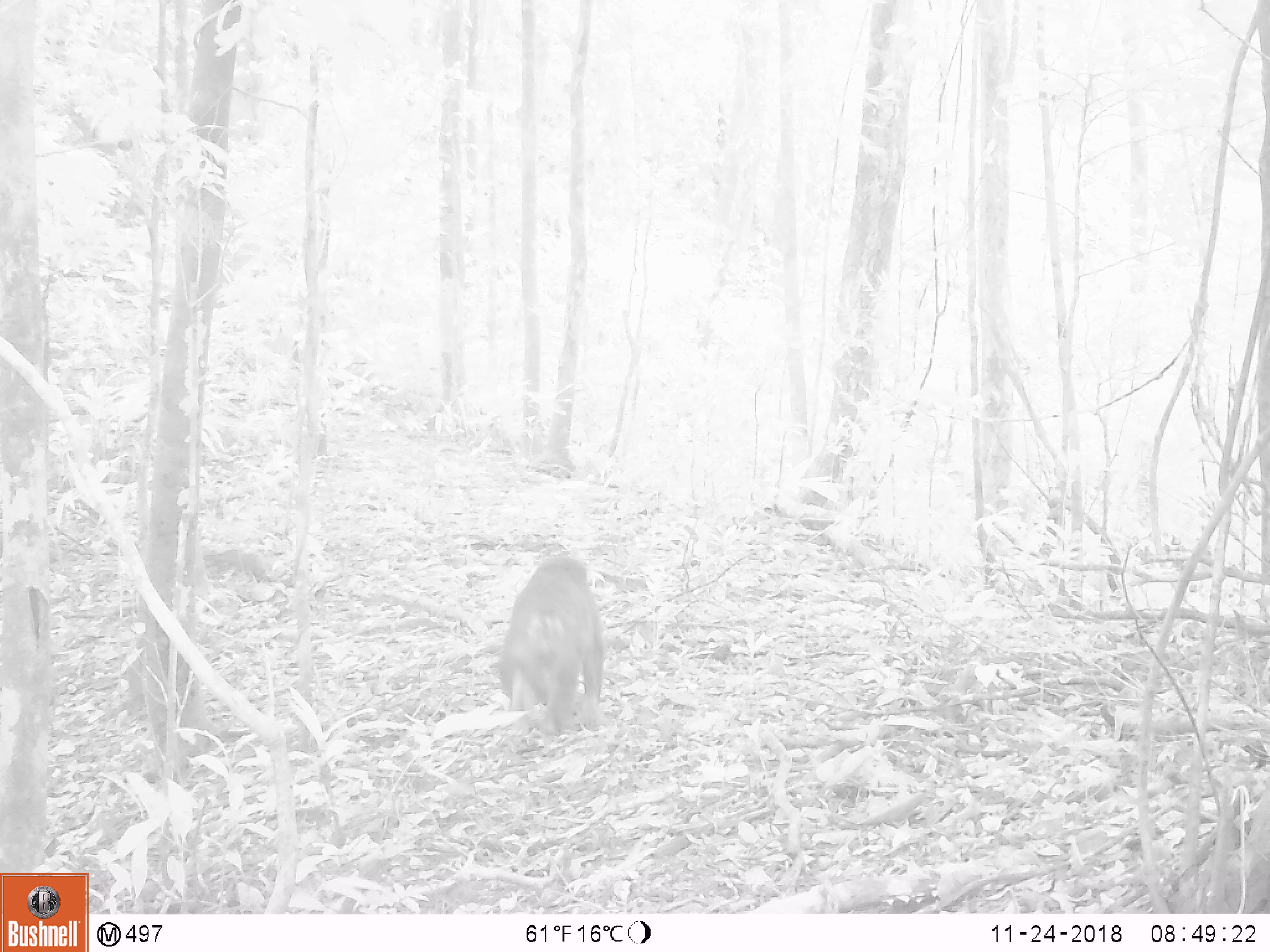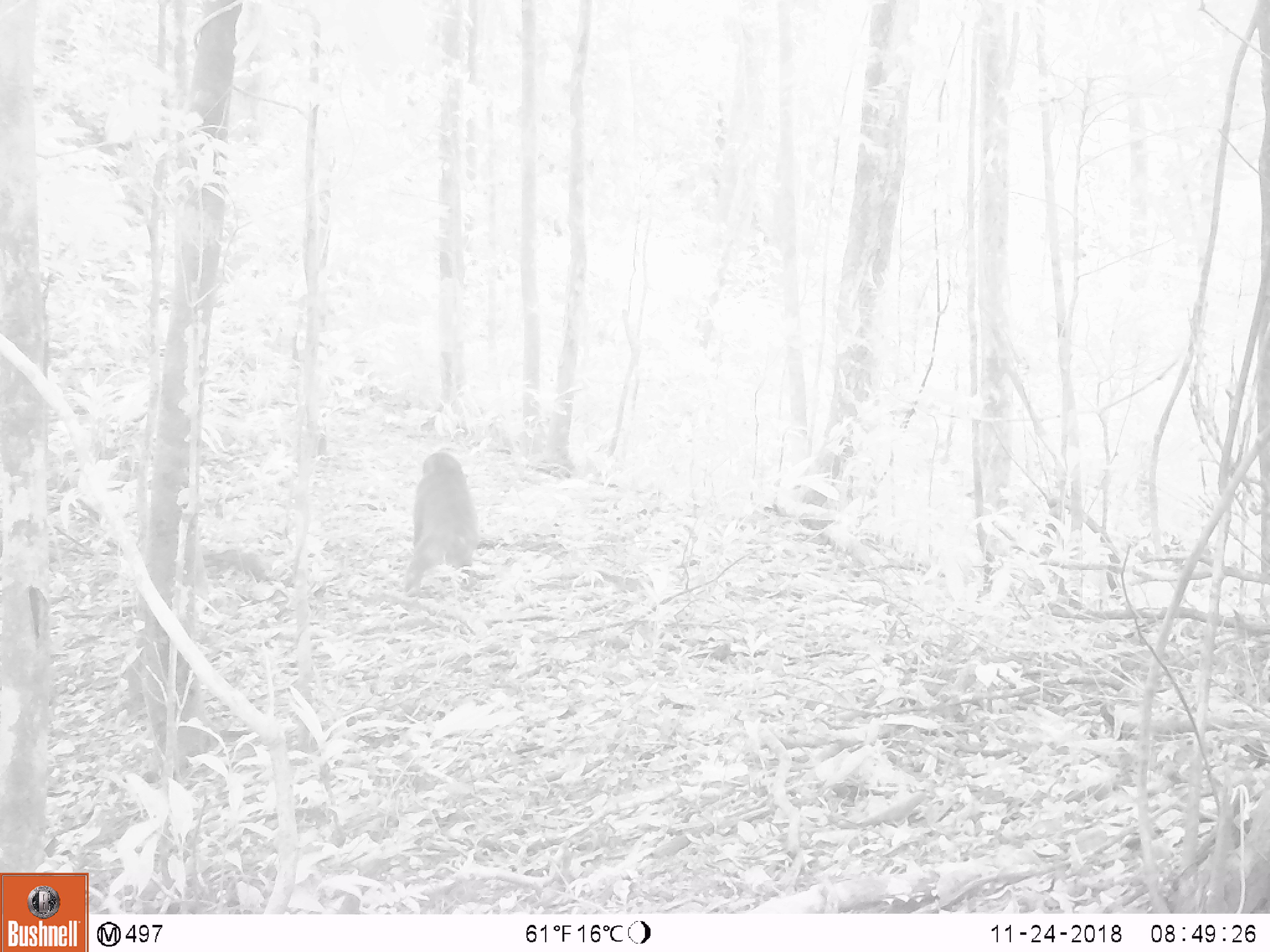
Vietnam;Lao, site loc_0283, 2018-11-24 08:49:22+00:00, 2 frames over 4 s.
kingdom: Animalia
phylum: Chordata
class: Mammalia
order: Primates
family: Cercopithecidae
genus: Macaca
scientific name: Macaca arctoides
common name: stump-tailed macaque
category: stump tailed macaque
Stump tailed macaque (stump-tailed macaque) (Macaca arctoides). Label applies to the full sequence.